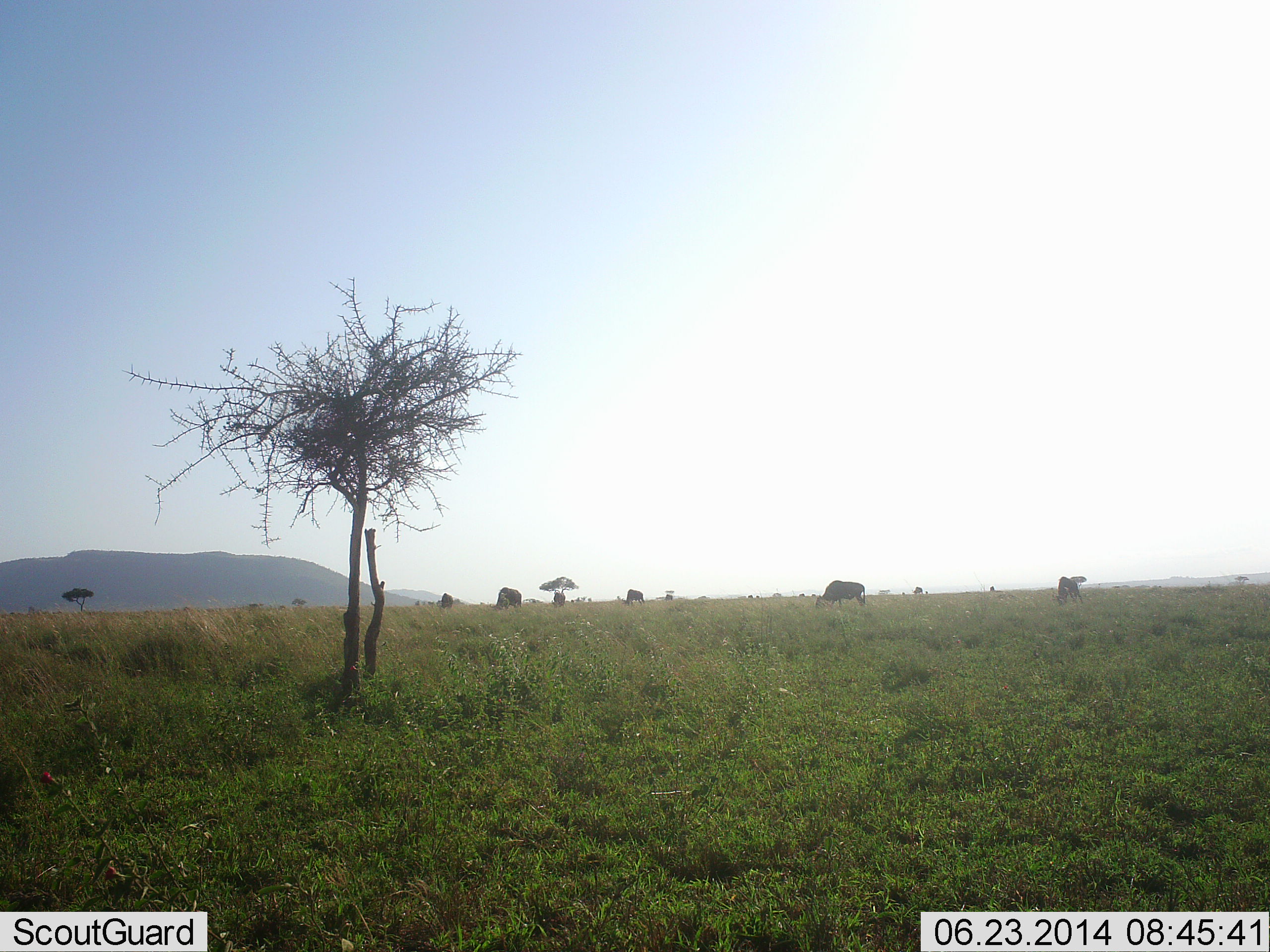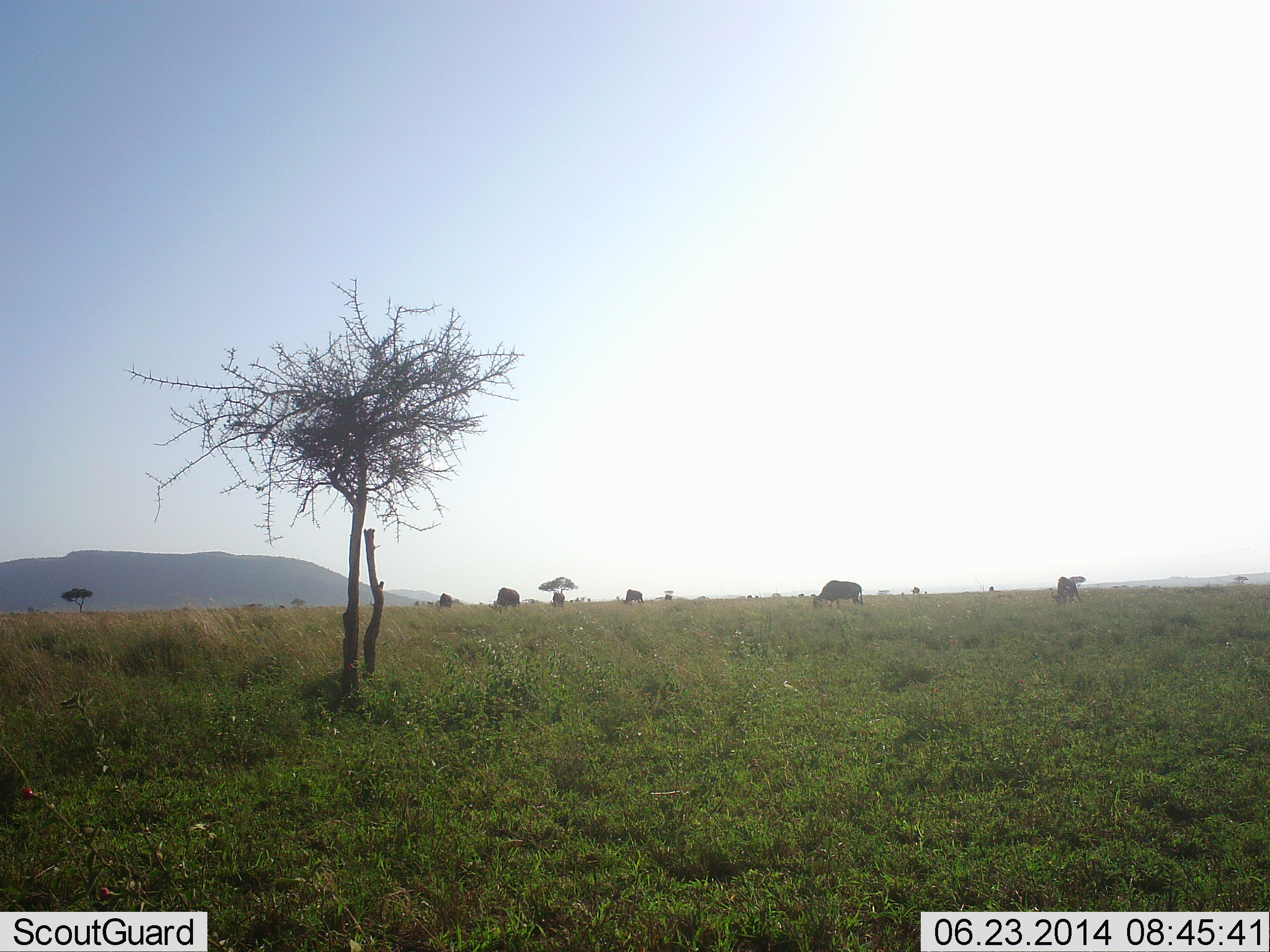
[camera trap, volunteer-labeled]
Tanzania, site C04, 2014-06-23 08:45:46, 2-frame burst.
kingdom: Animalia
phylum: Chordata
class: Mammalia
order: Artiodactyla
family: Bovidae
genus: Connochaetes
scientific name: Connochaetes taurinus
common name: blue wildebeest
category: wildebeest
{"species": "wildebeest (blue wildebeest) (Connochaetes taurinus)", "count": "5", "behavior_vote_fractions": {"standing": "20%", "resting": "0%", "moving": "0%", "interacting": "0%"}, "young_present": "0%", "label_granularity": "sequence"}